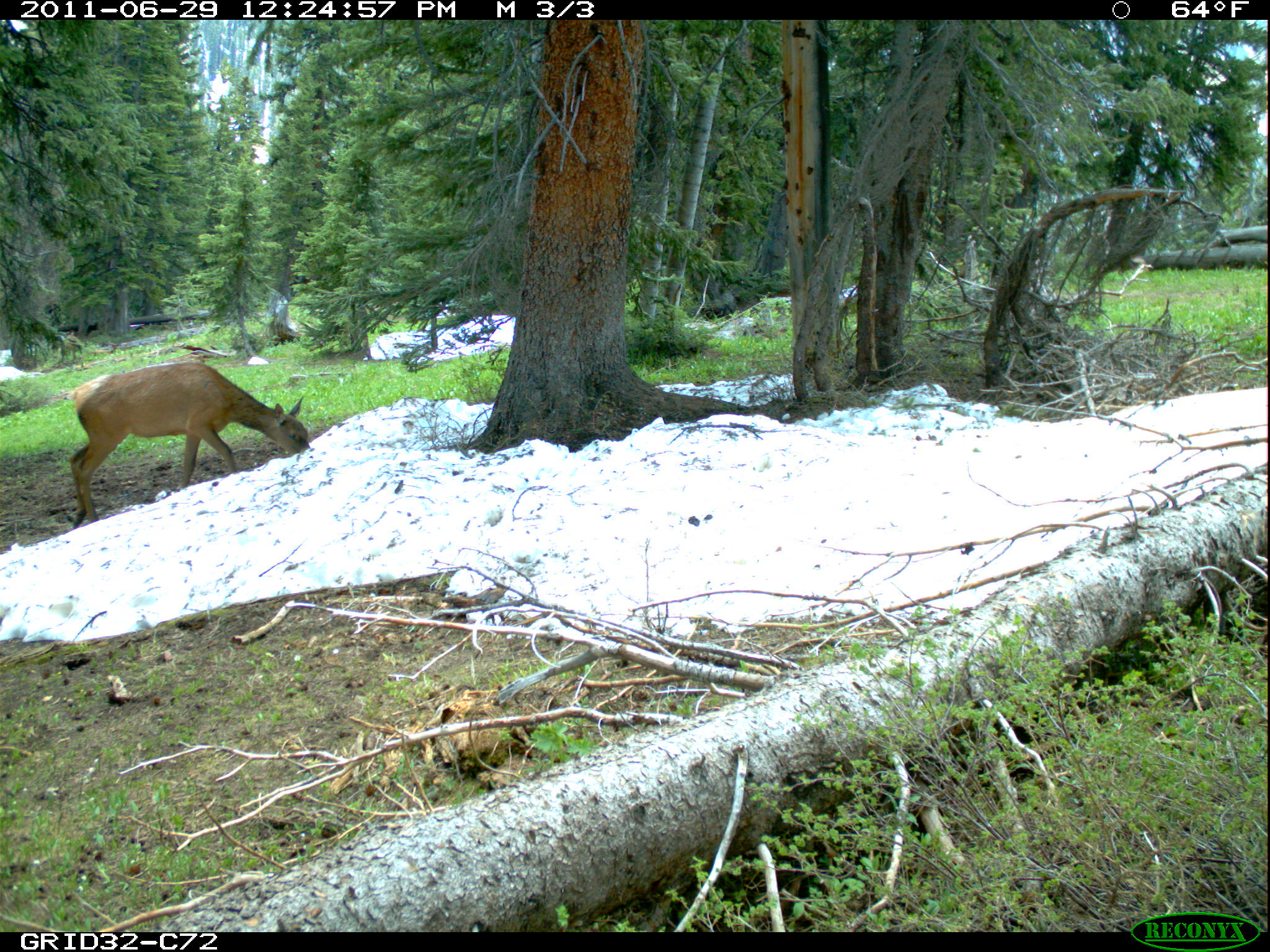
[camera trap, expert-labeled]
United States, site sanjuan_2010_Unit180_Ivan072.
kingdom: Animalia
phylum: Chordata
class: Mammalia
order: Artiodactyla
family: Cervidae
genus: Cervus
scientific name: Cervus elaphus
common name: red deer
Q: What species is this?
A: Cervus elaphus (red deer).